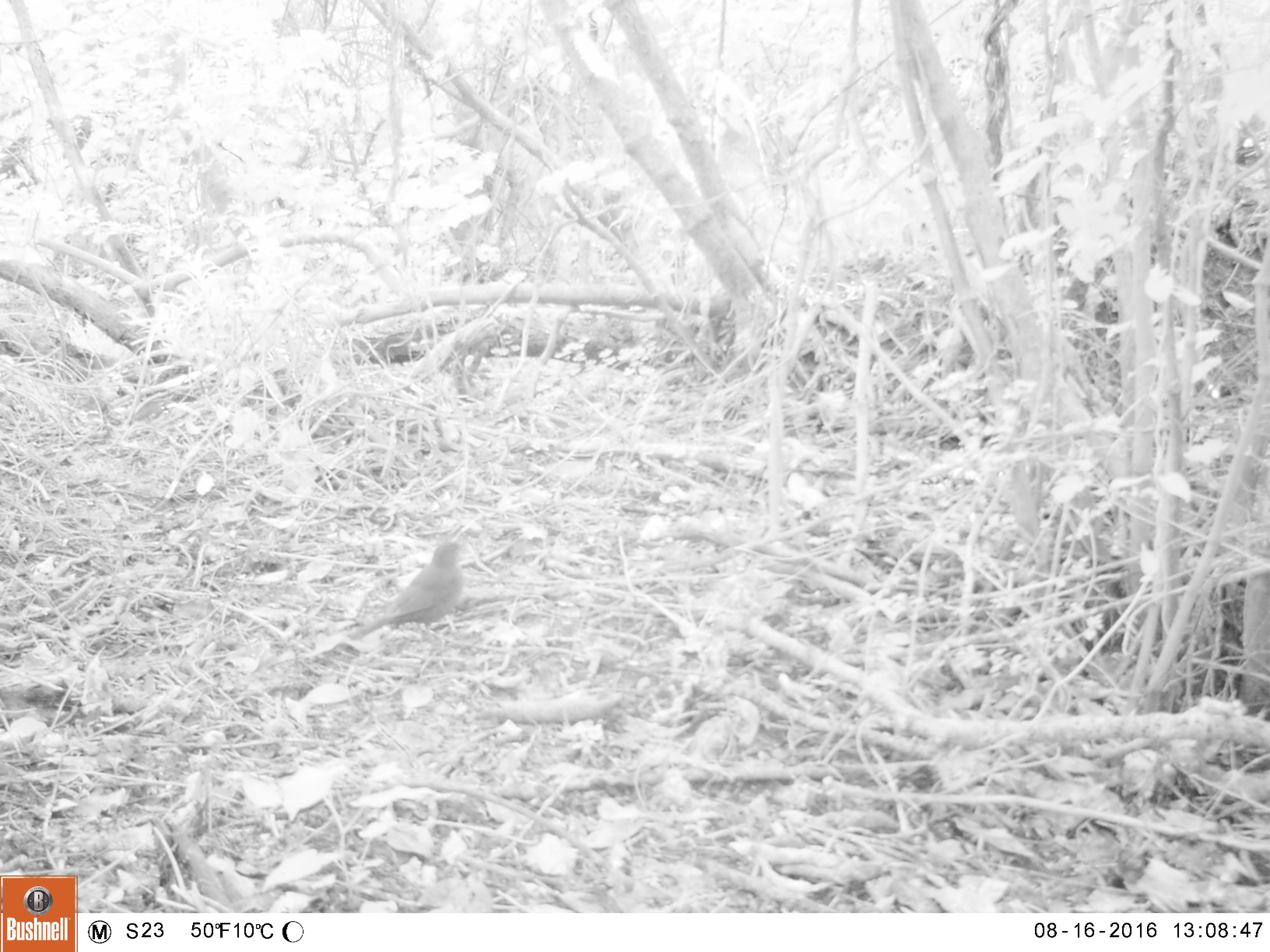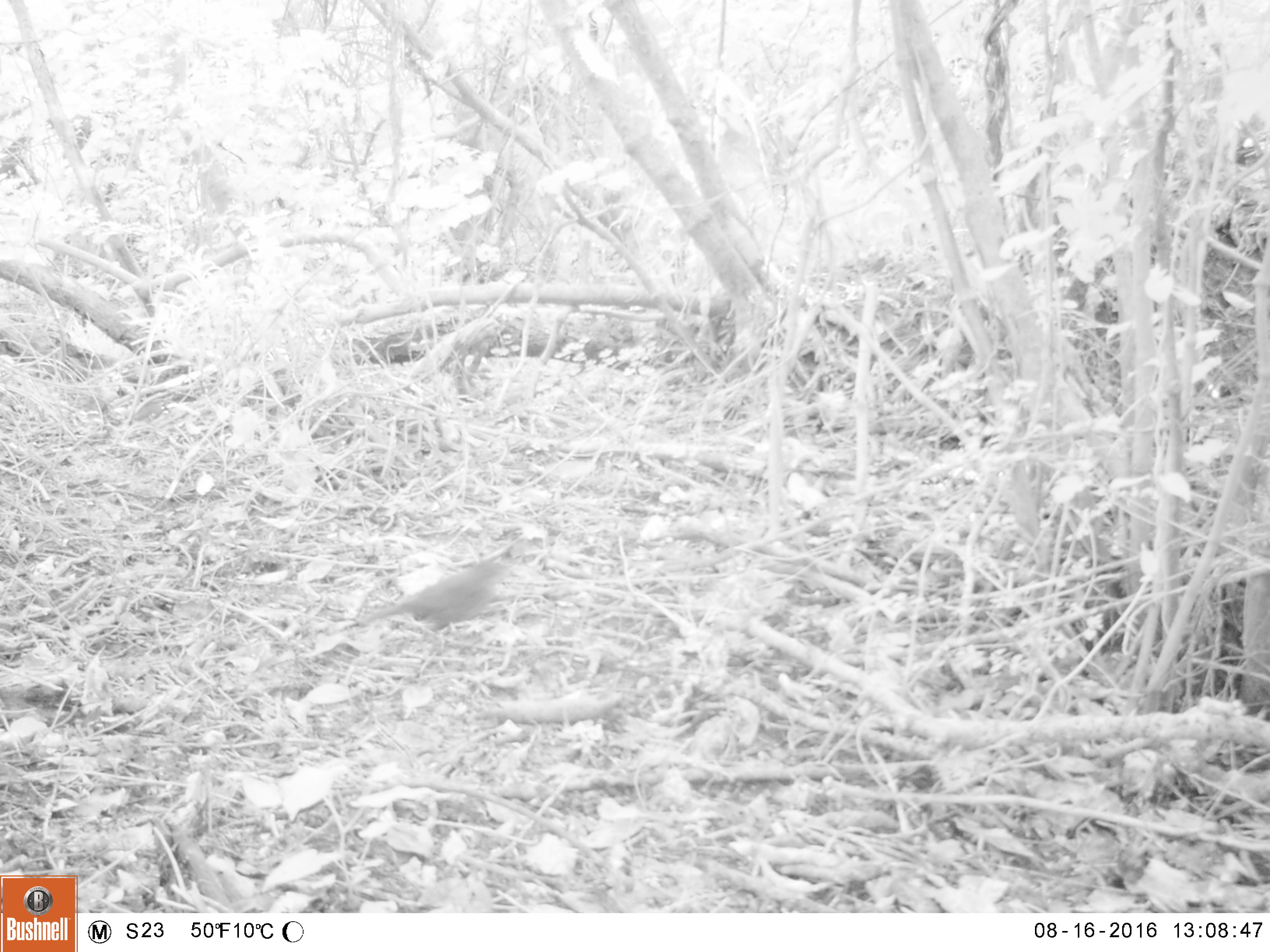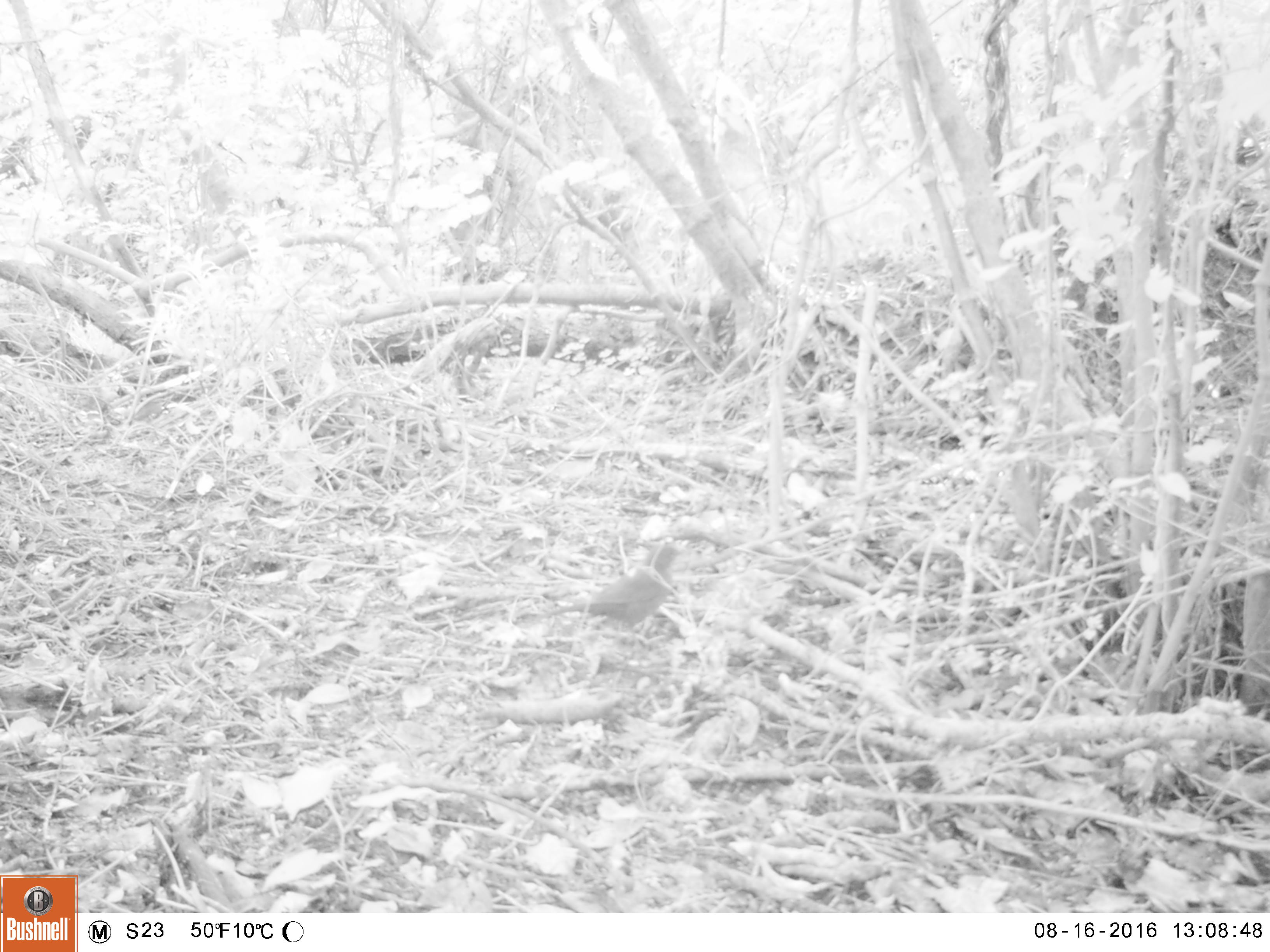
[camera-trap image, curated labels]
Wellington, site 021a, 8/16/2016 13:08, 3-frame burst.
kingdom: Animalia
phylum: Chordata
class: Aves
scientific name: Aves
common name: bird